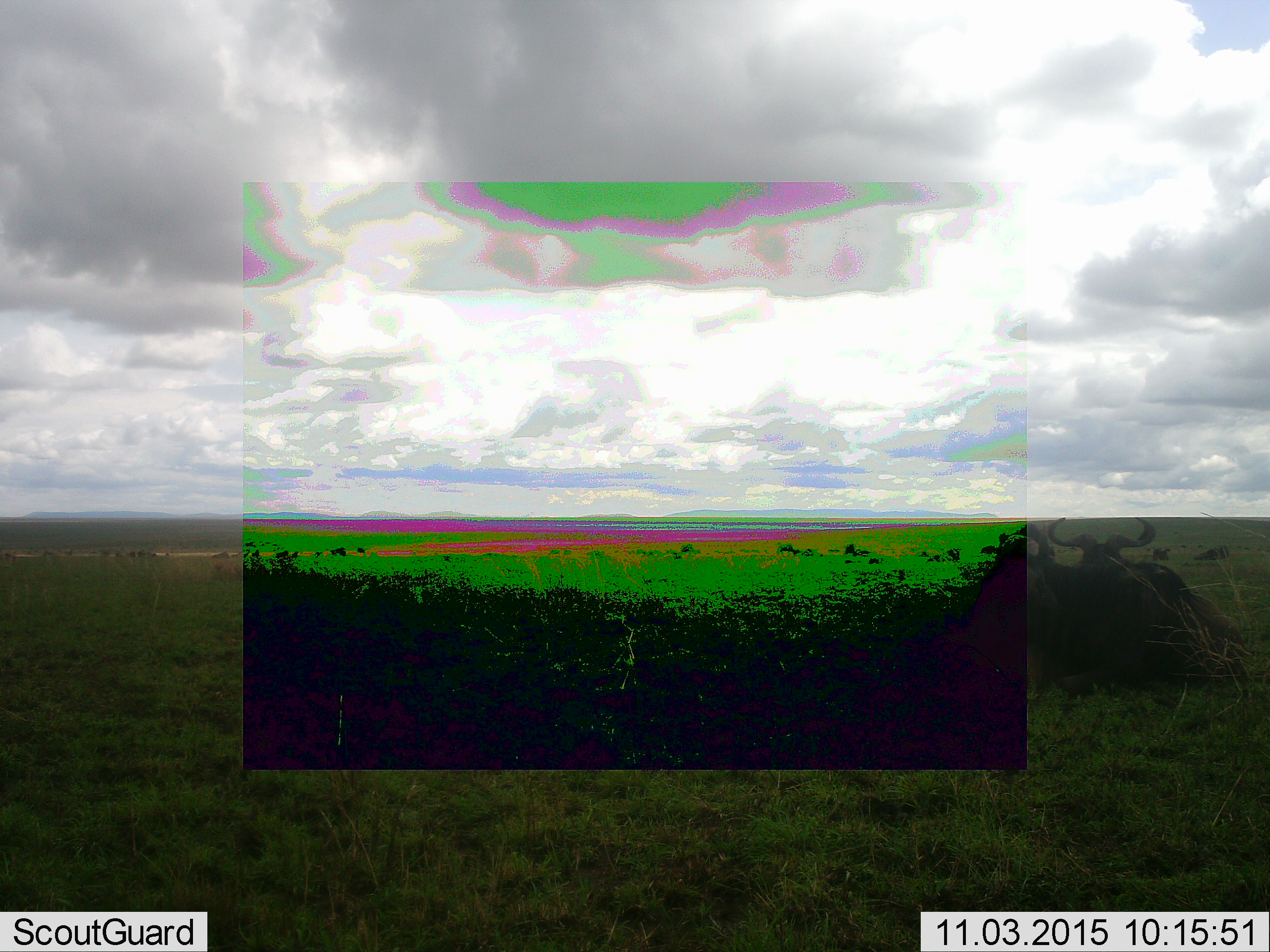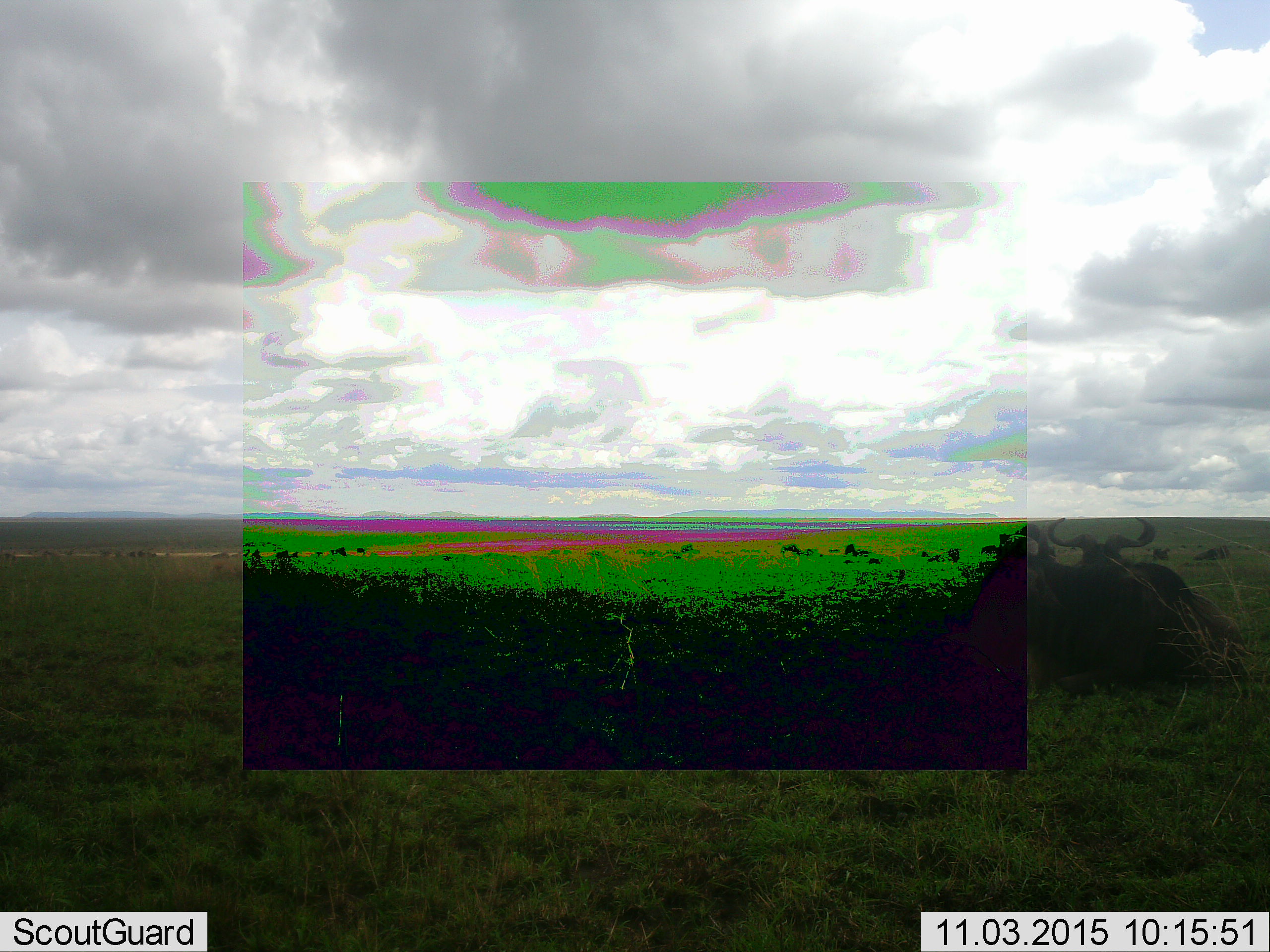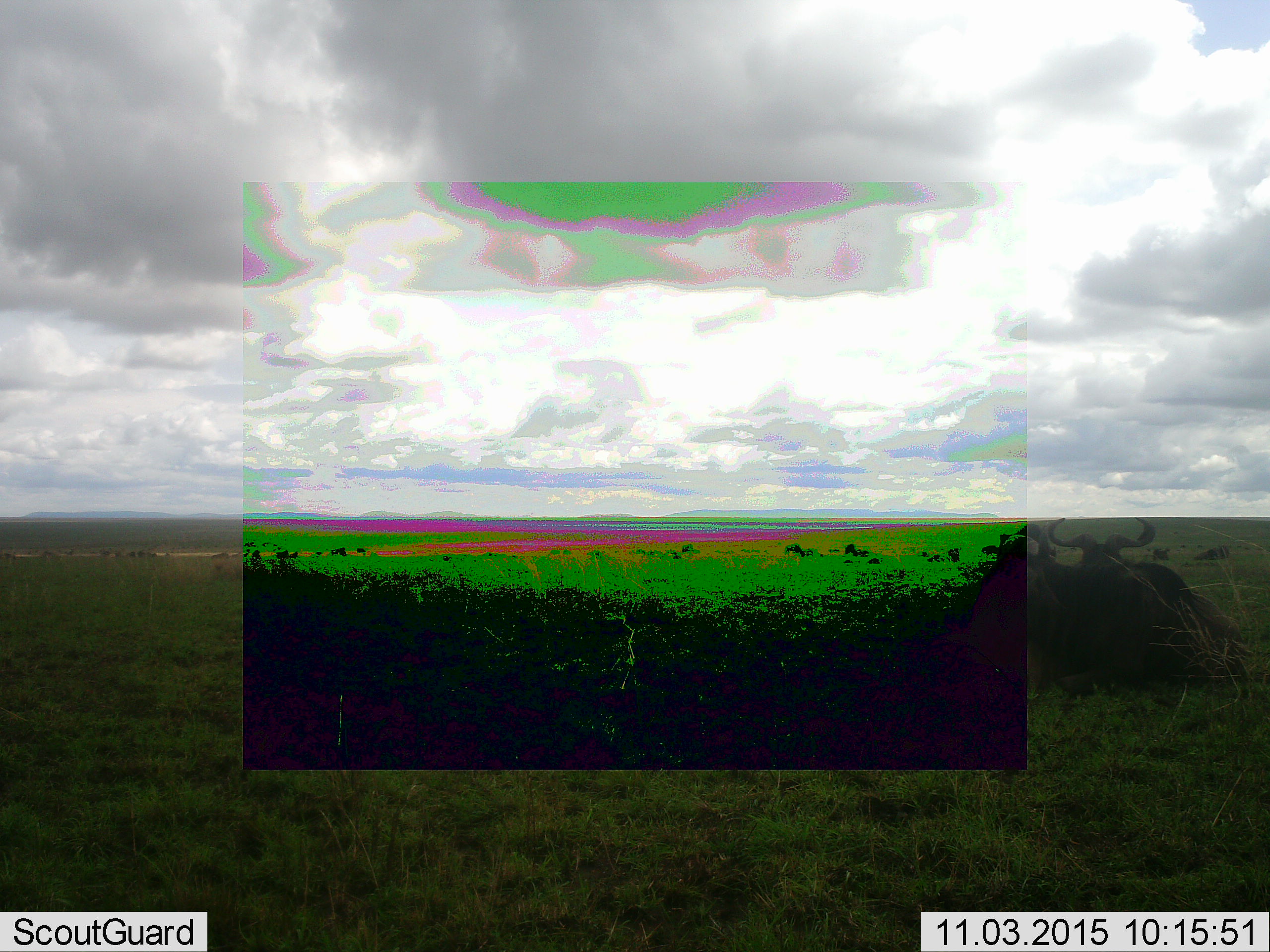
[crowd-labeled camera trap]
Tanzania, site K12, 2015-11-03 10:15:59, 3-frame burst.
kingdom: Animalia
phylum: Chordata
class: Mammalia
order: Artiodactyla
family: Bovidae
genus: Connochaetes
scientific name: Connochaetes taurinus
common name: blue wildebeest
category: wildebeest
Wildebeest (blue wildebeest) (Connochaetes taurinus), count 11-50. Behavior (volunteer vote fractions): standing 20%, resting 100%, moving 20%, interacting 0%. Young present (vote fraction): 0%. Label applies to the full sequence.